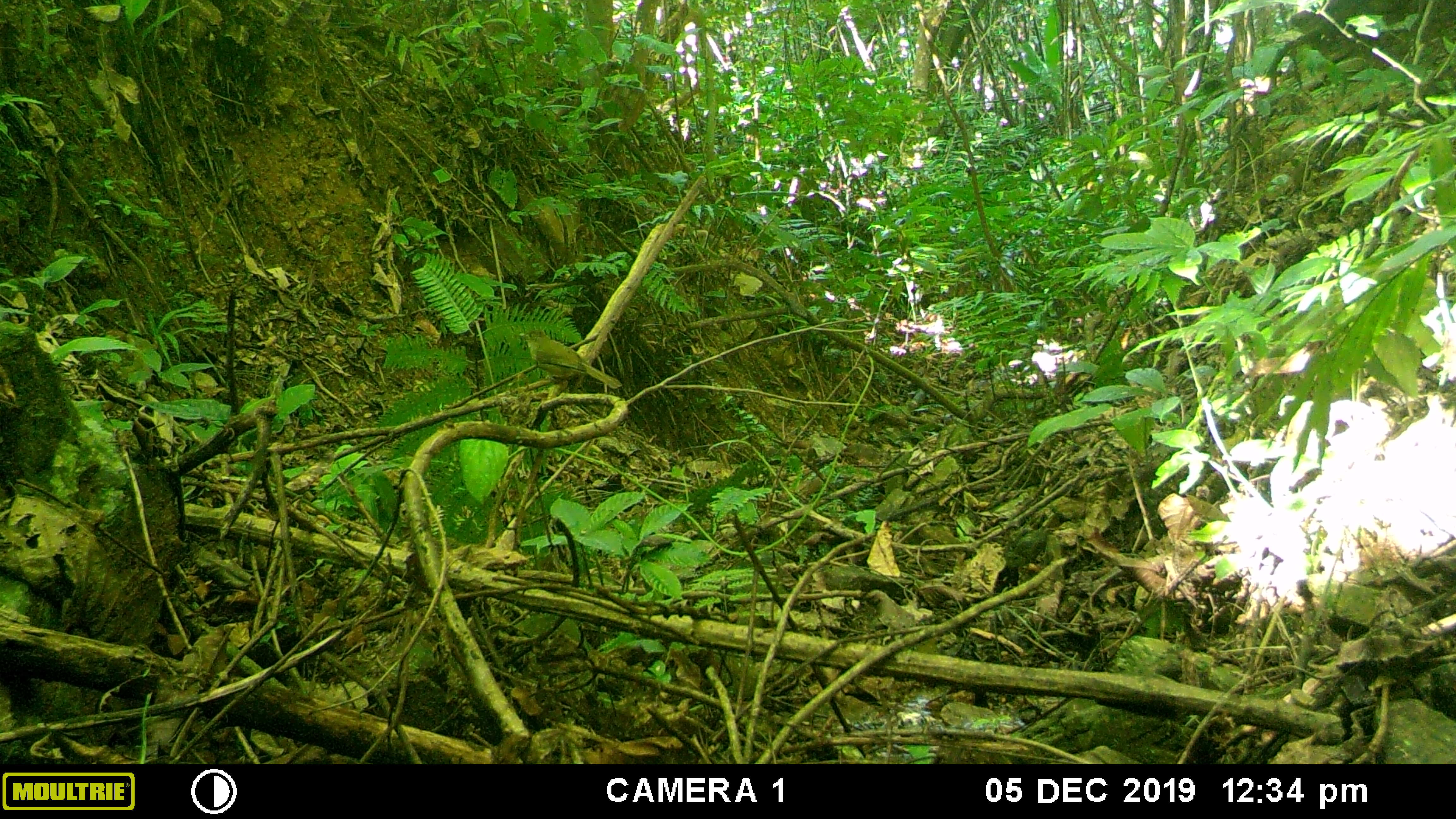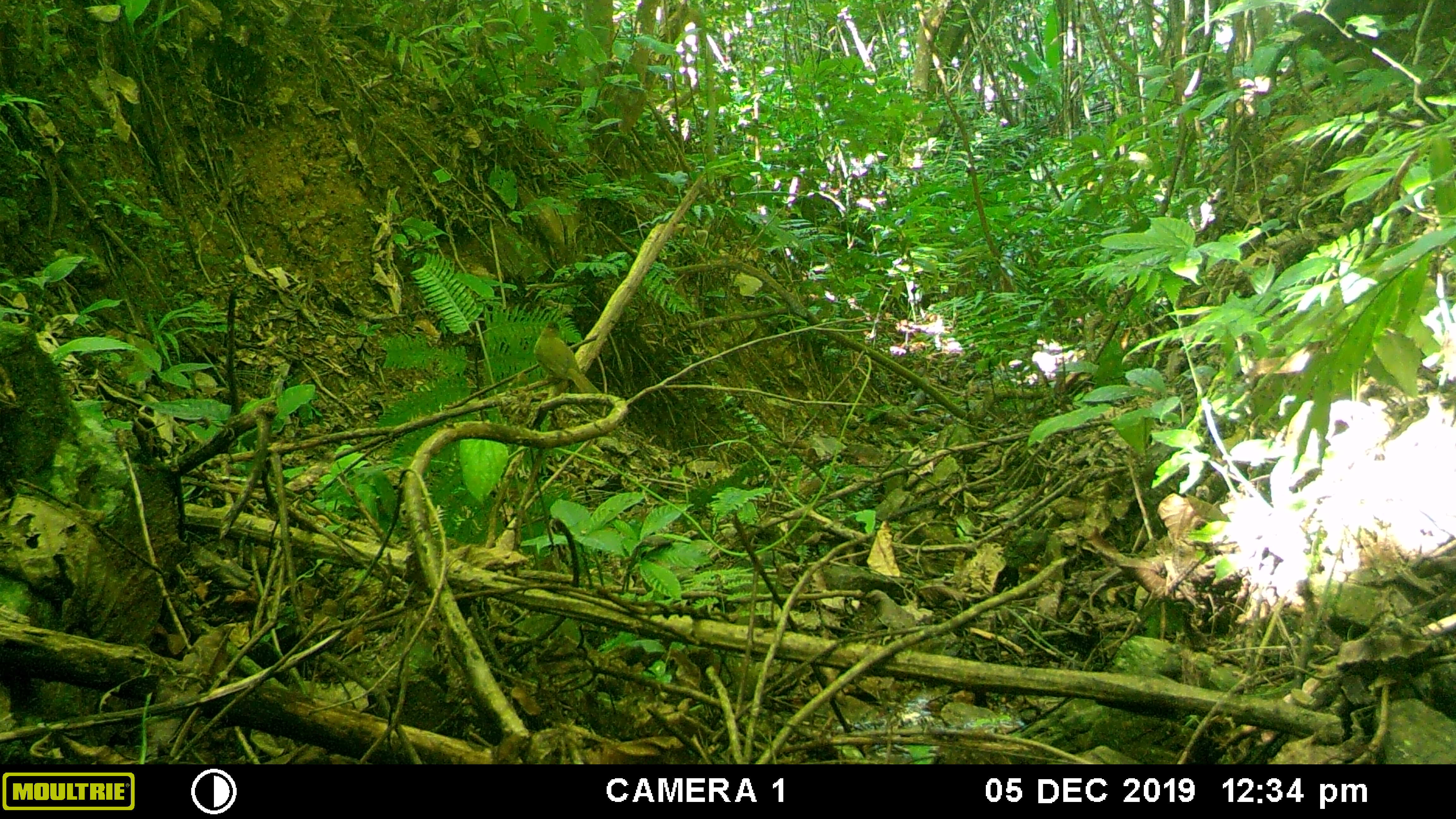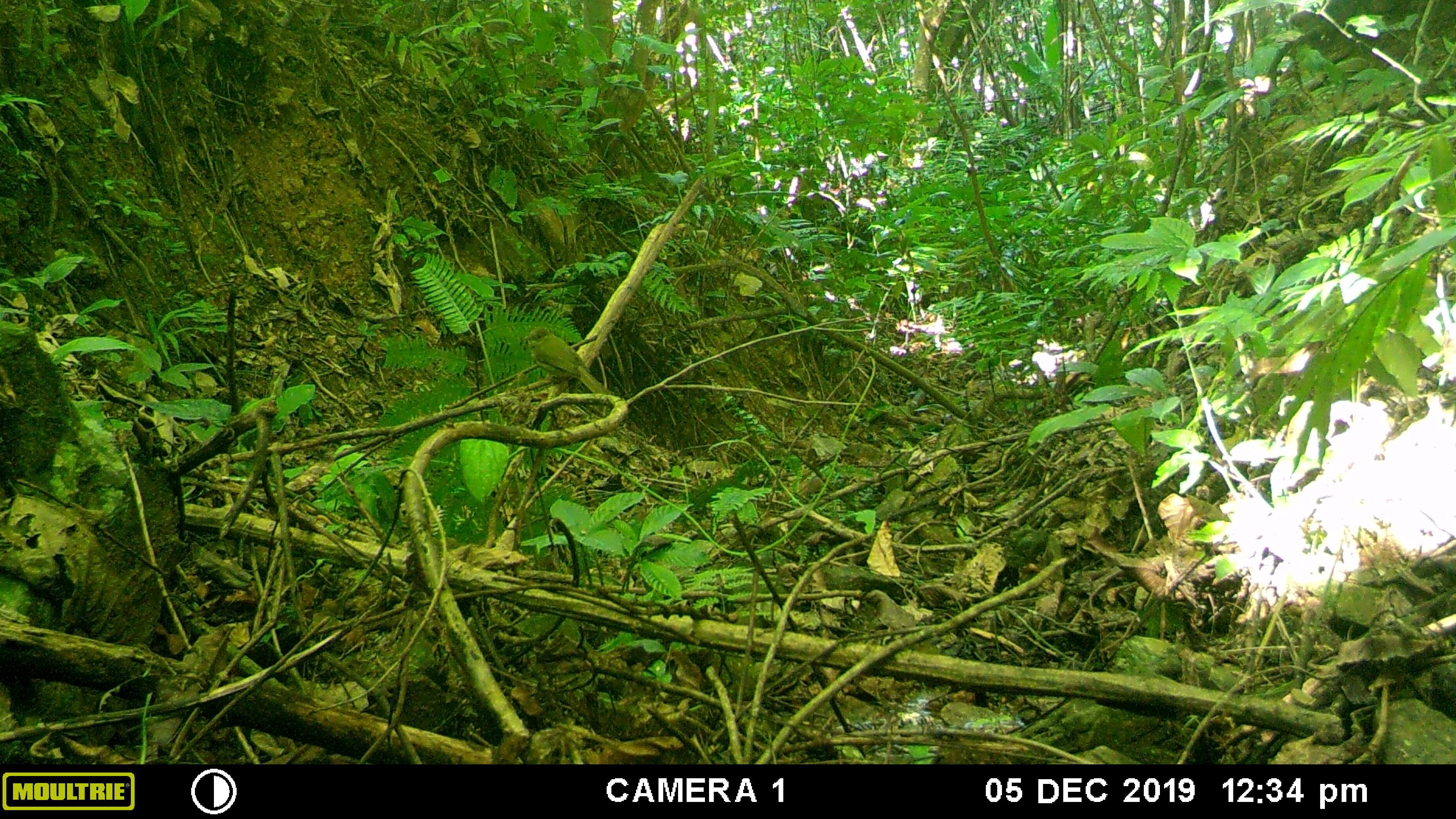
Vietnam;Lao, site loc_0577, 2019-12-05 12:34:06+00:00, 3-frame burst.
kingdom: Animalia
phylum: Chordata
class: Aves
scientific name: Aves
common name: bird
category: unidentified bird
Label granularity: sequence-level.